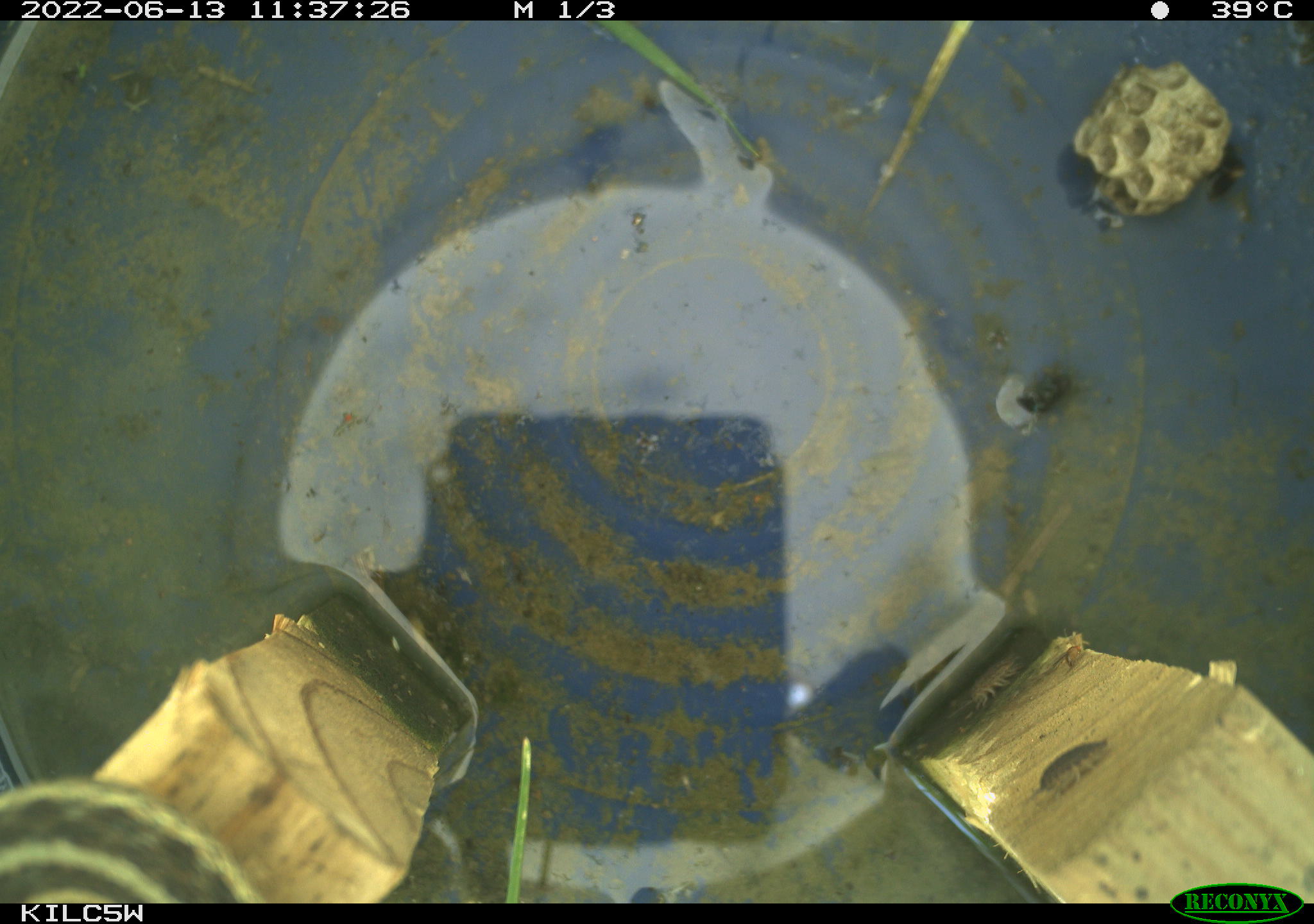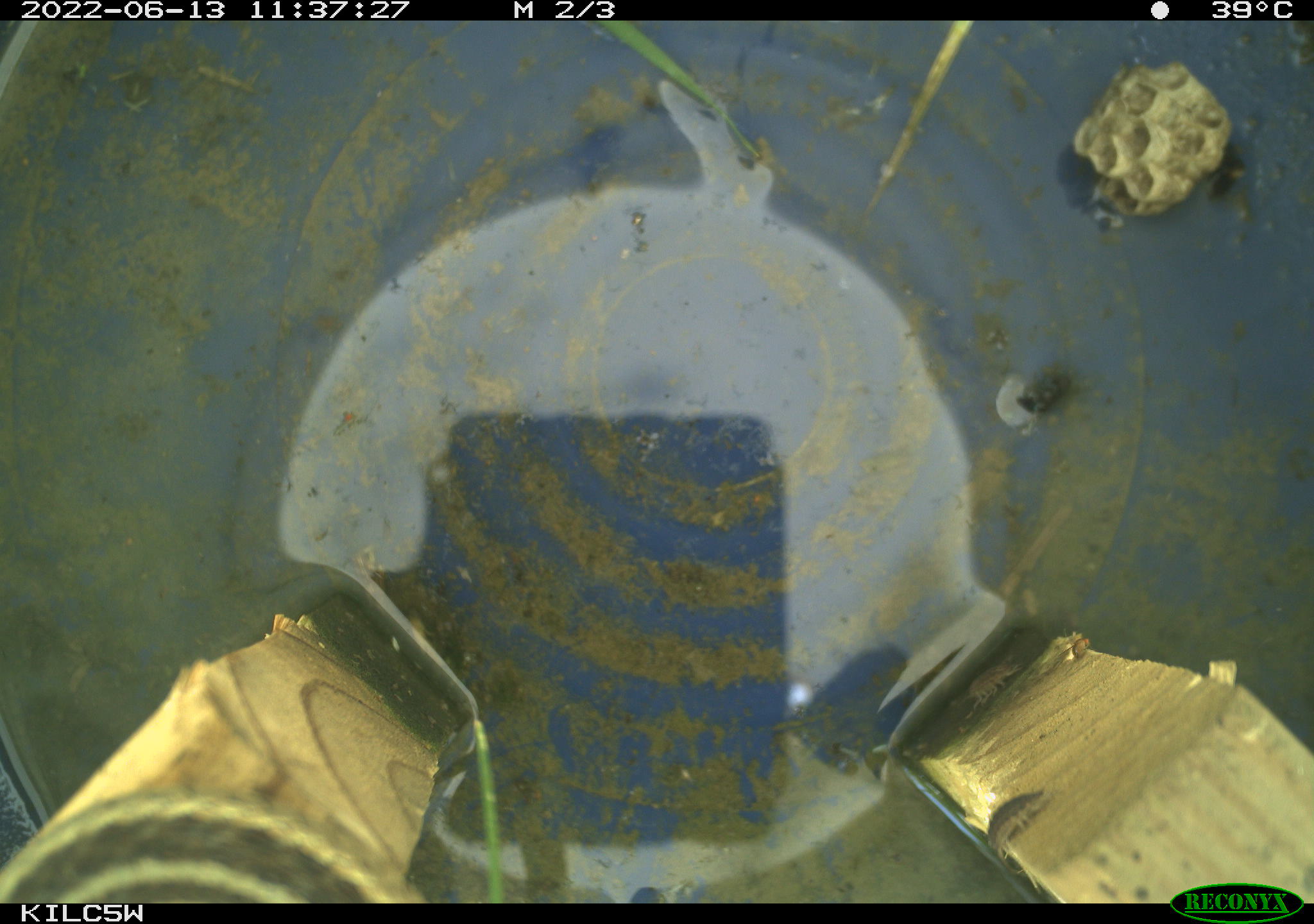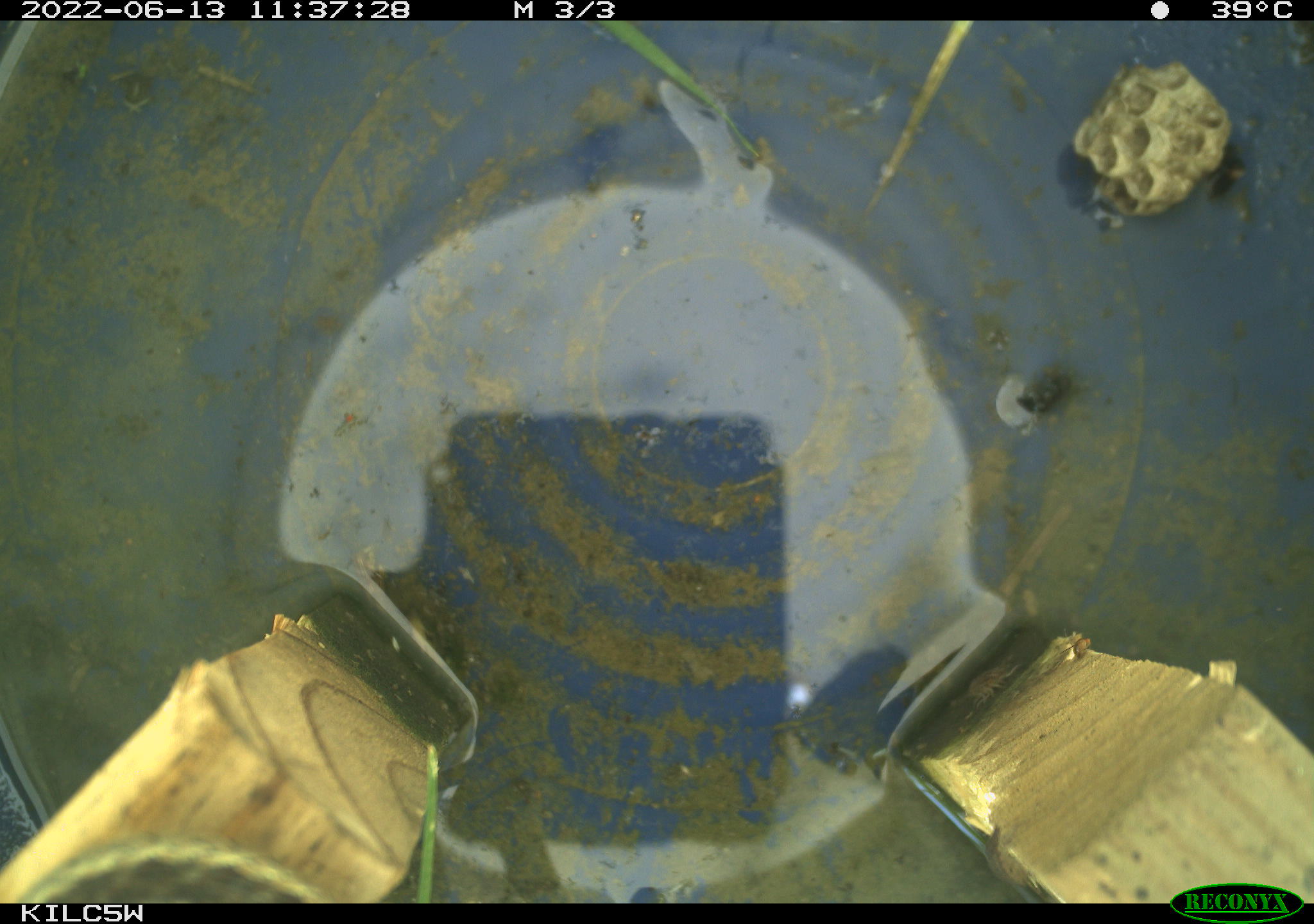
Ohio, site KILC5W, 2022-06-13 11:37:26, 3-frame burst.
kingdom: Animalia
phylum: Chordata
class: Reptilia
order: Squamata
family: Colubridae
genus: Thamnophis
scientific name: Thamnophis sirtalis sirtalis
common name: eastern gartersnake